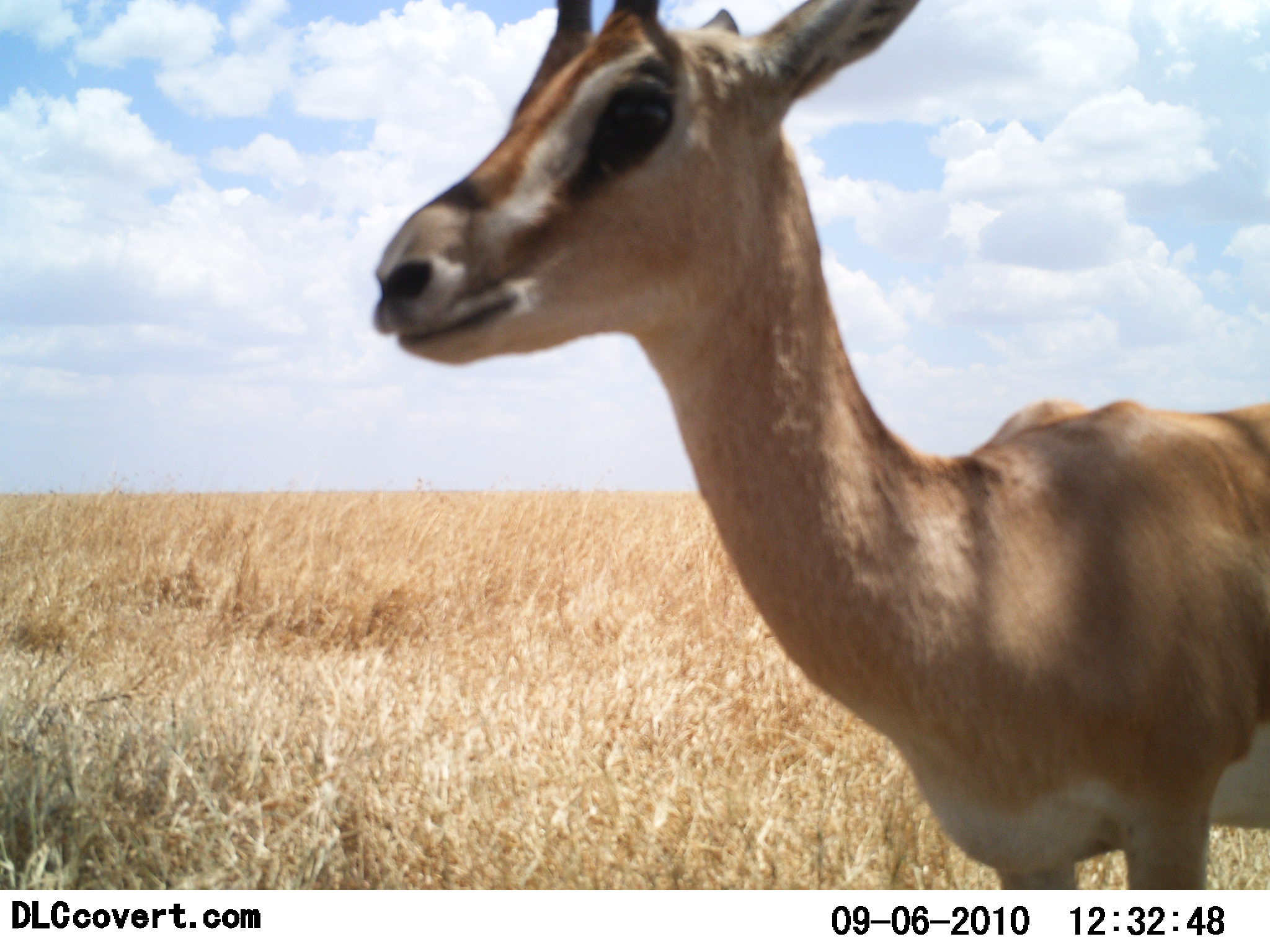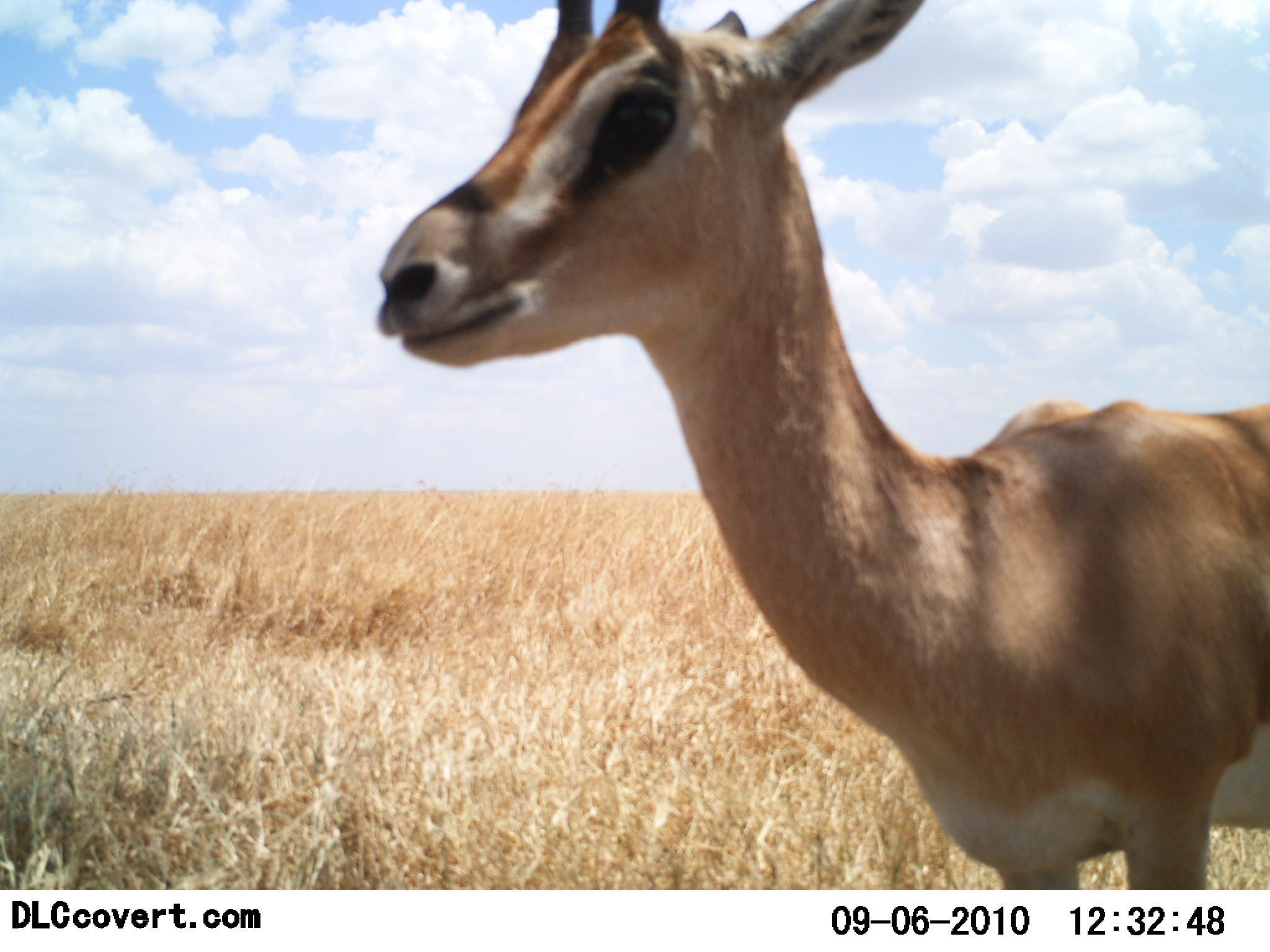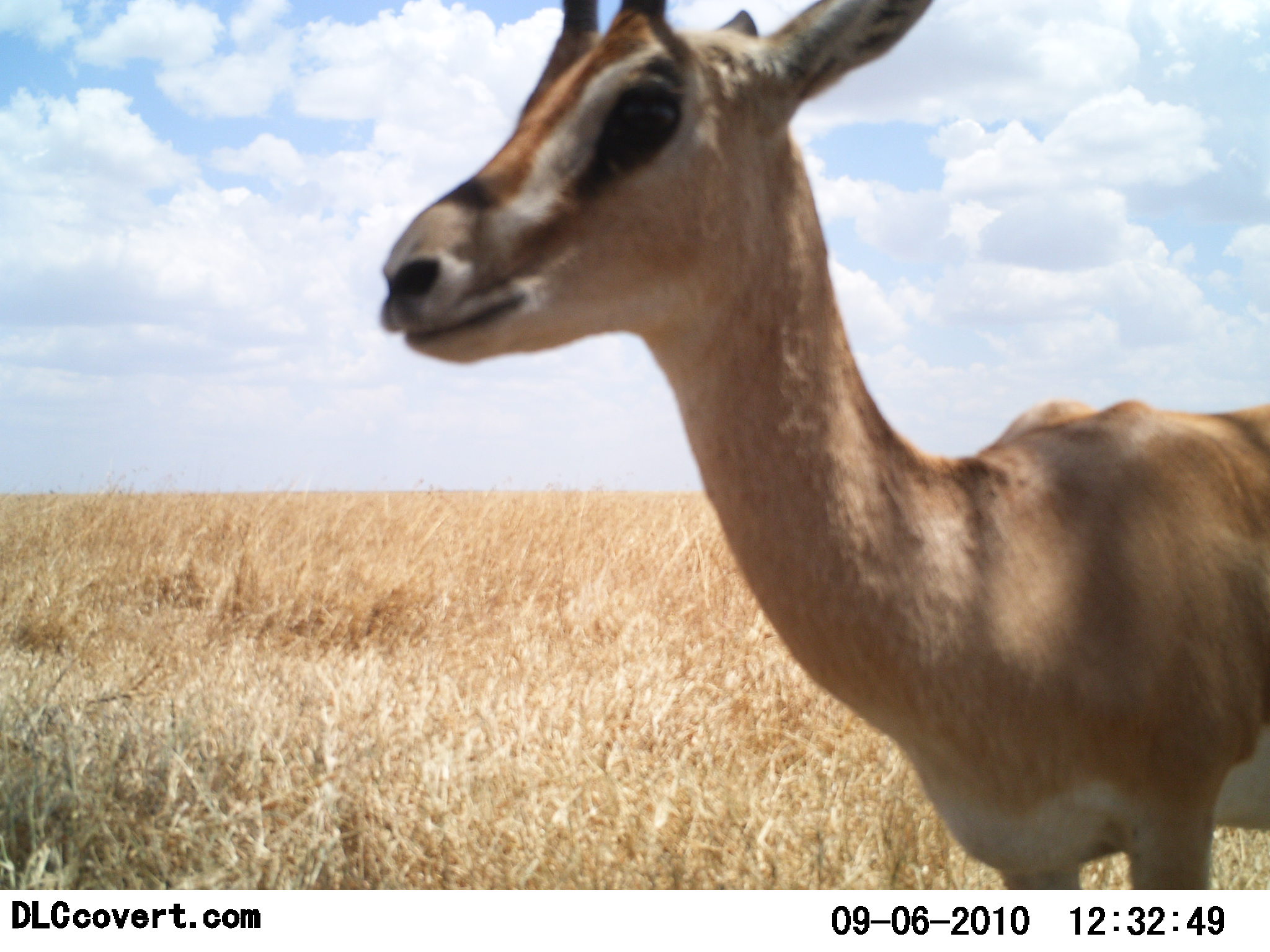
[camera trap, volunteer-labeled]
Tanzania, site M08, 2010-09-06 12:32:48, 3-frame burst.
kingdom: Animalia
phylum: Chordata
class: Mammalia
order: Artiodactyla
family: Bovidae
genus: Nanger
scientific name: Nanger granti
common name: grant's gazelle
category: gazellegrants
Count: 1.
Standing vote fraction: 93%.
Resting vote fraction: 7%.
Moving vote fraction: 0%.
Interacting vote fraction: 13%.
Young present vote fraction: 0%.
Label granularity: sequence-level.